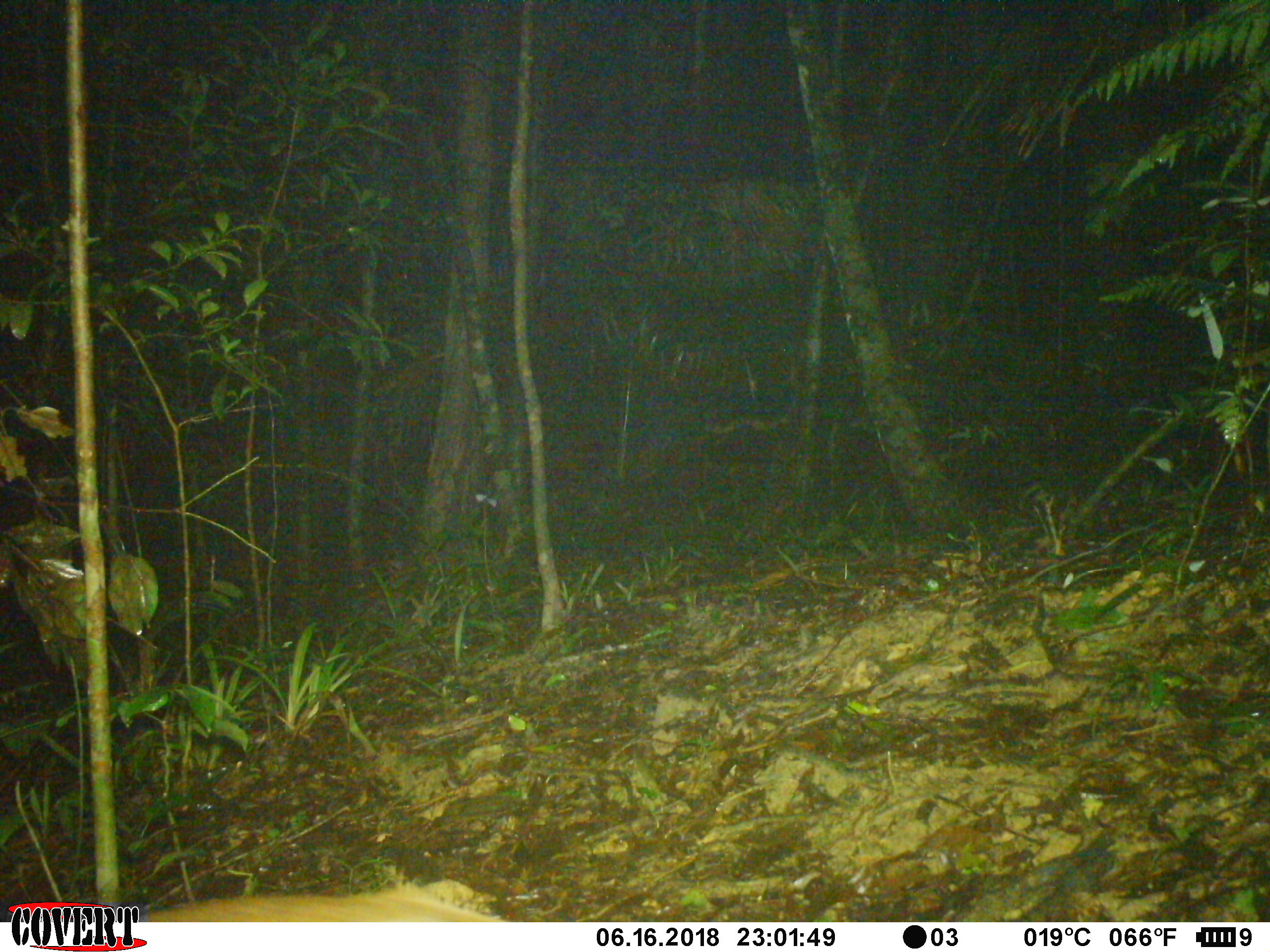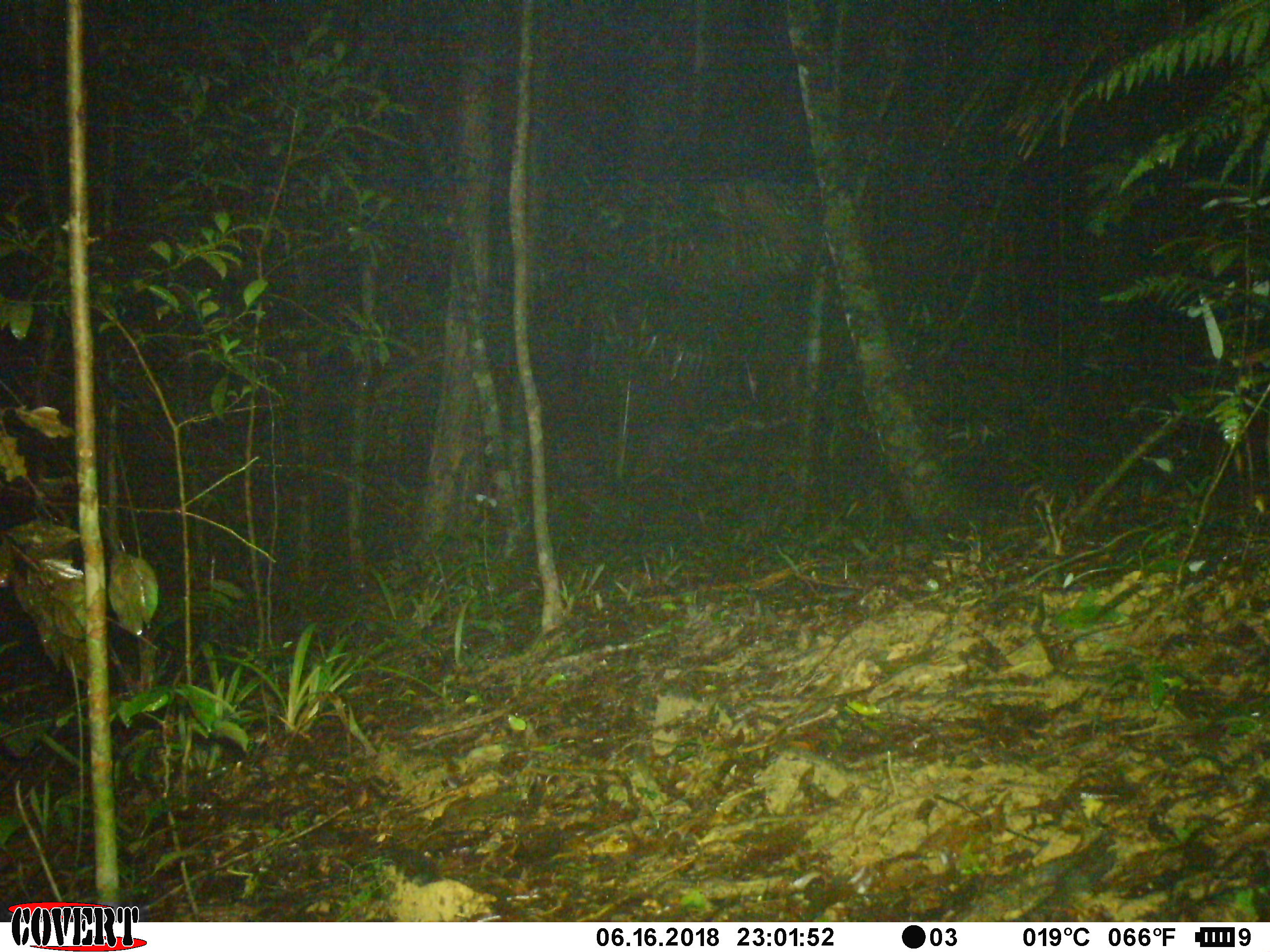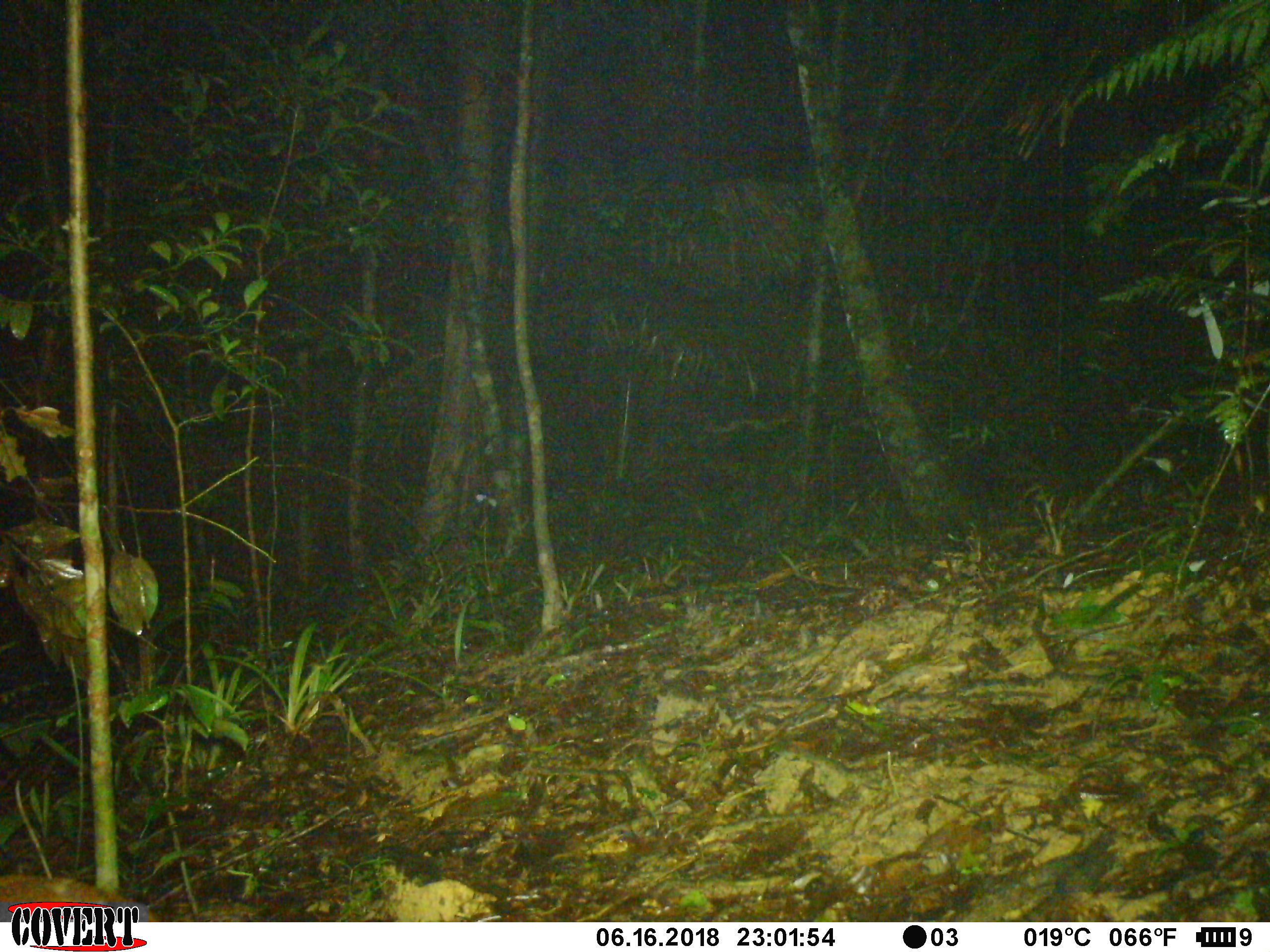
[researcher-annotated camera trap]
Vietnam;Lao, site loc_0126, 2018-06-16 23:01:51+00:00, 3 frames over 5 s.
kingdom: Animalia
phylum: Chordata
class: Mammalia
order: Artiodactyla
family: Cervidae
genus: Muntiacus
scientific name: Muntiacus rooseveltorum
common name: roosevelt's muntjac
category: roosevelts muntjac group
Roosevelts muntjac group (roosevelt's muntjac) (Muntiacus rooseveltorum). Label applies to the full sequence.